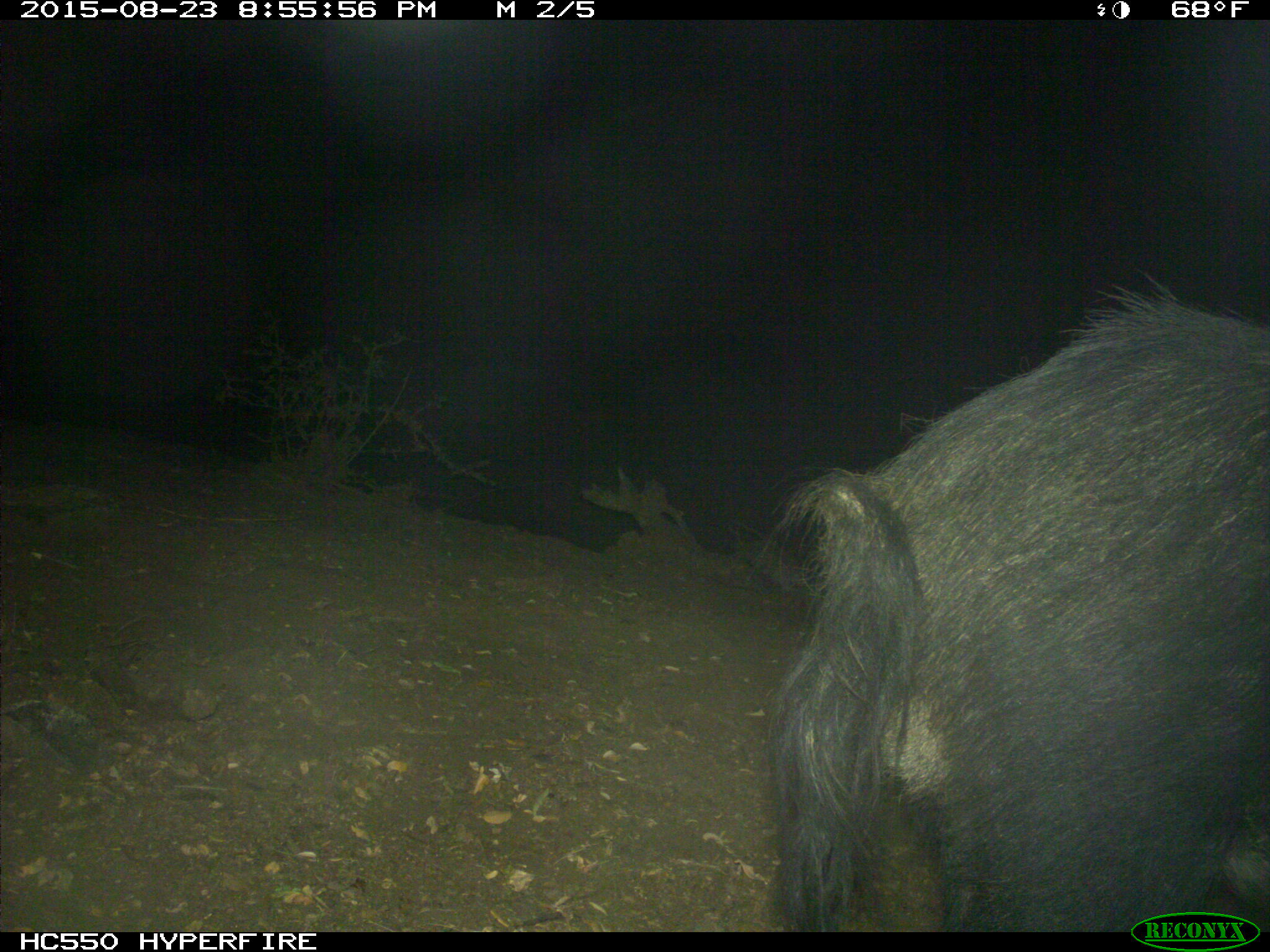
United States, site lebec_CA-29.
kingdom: Animalia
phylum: Chordata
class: Mammalia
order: Artiodactyla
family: Suidae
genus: Sus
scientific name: Sus scrofa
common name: wild boar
Sus scrofa (wild boar).